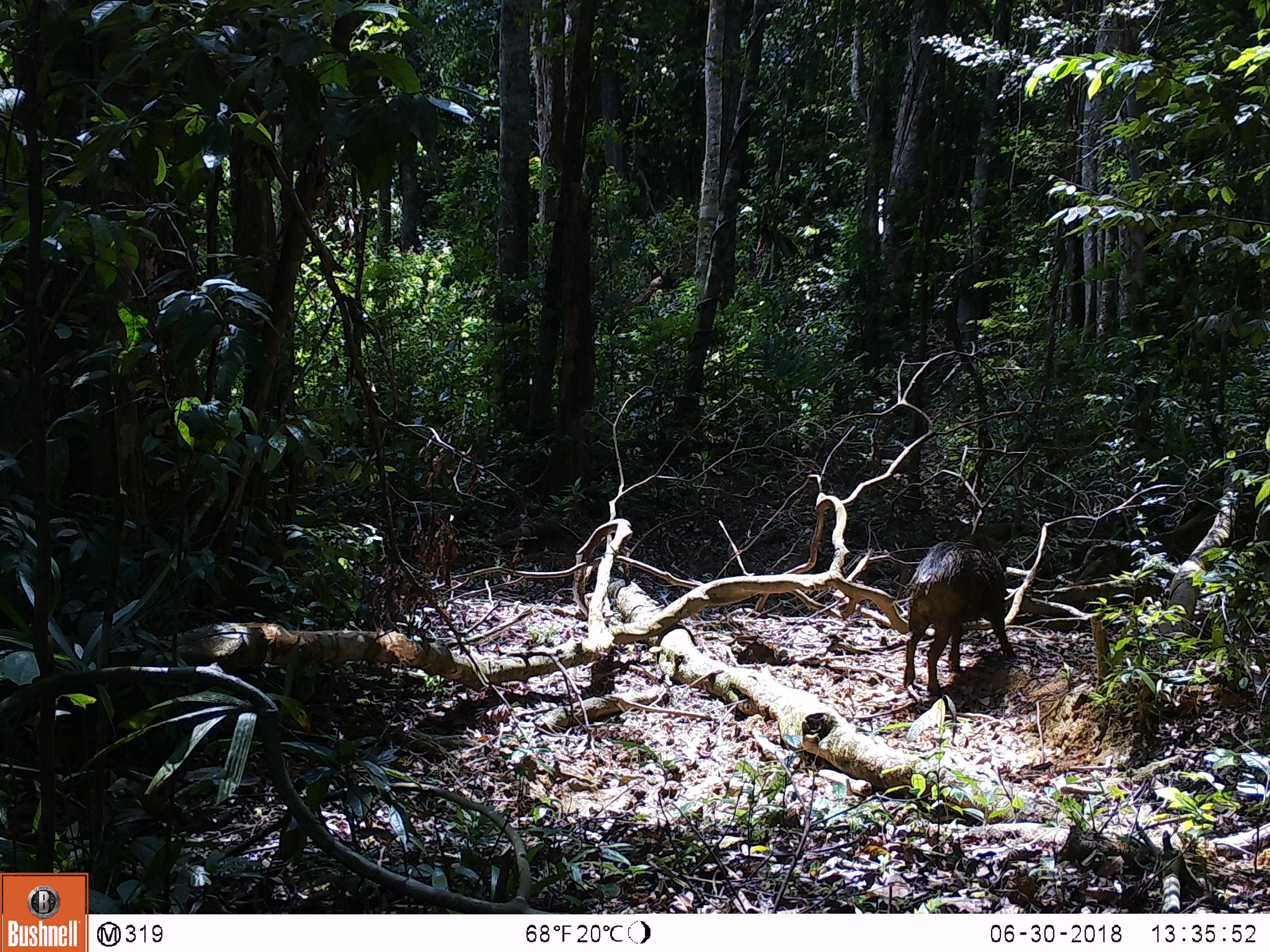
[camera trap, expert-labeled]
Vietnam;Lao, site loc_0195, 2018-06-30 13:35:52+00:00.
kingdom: Animalia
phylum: Chordata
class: Mammalia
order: Artiodactyla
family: Suidae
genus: Sus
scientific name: Sus scrofa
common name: eurasian wild pig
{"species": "eurasian wild pig (Sus scrofa)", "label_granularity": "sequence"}